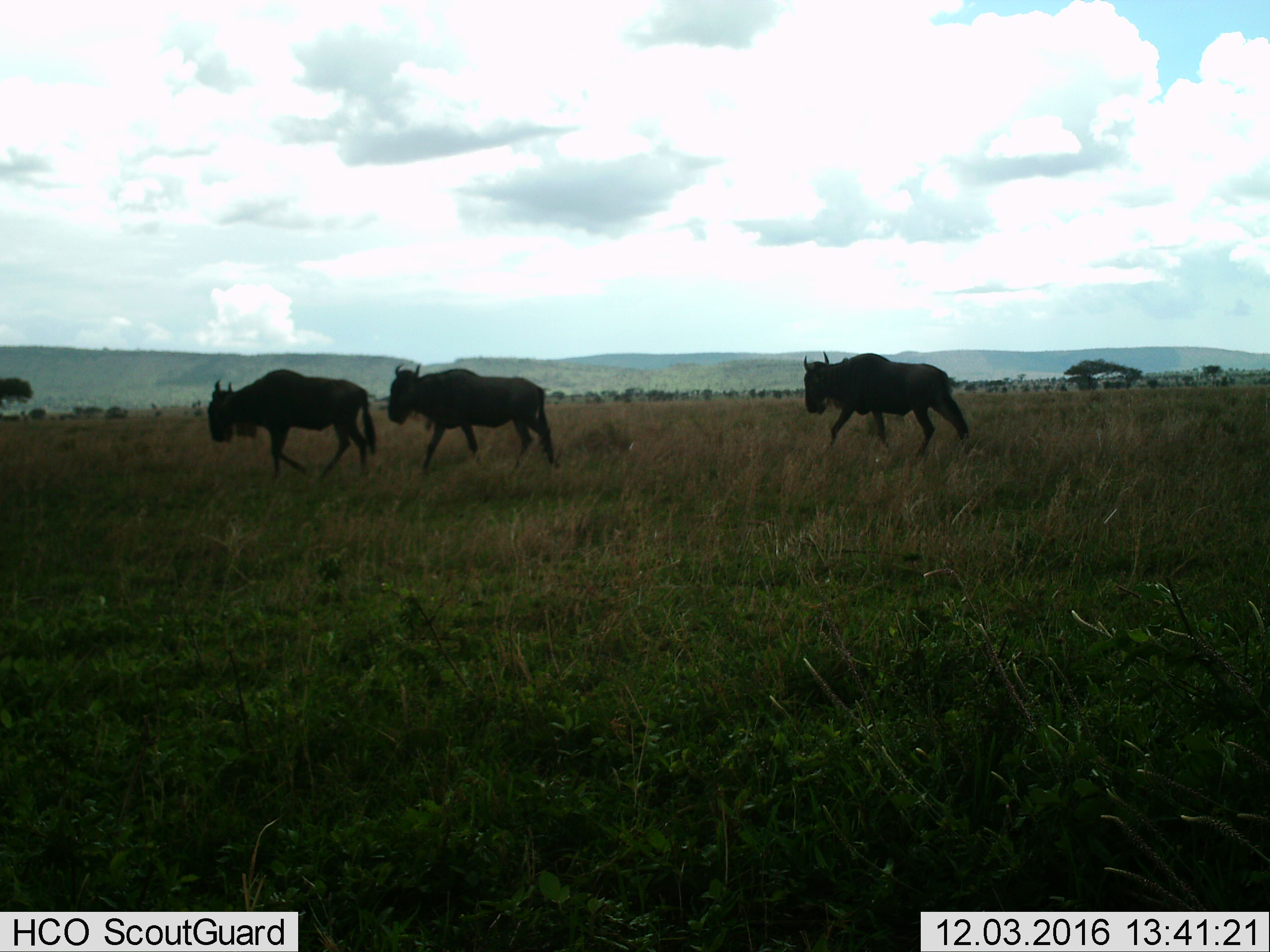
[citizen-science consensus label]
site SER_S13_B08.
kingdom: Animalia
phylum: Chordata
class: Mammalia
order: Artiodactyla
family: Bovidae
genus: Connochaetes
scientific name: Connochaetes taurinus taurinus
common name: blue wildebeest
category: wildebeestblue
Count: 3.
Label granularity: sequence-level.